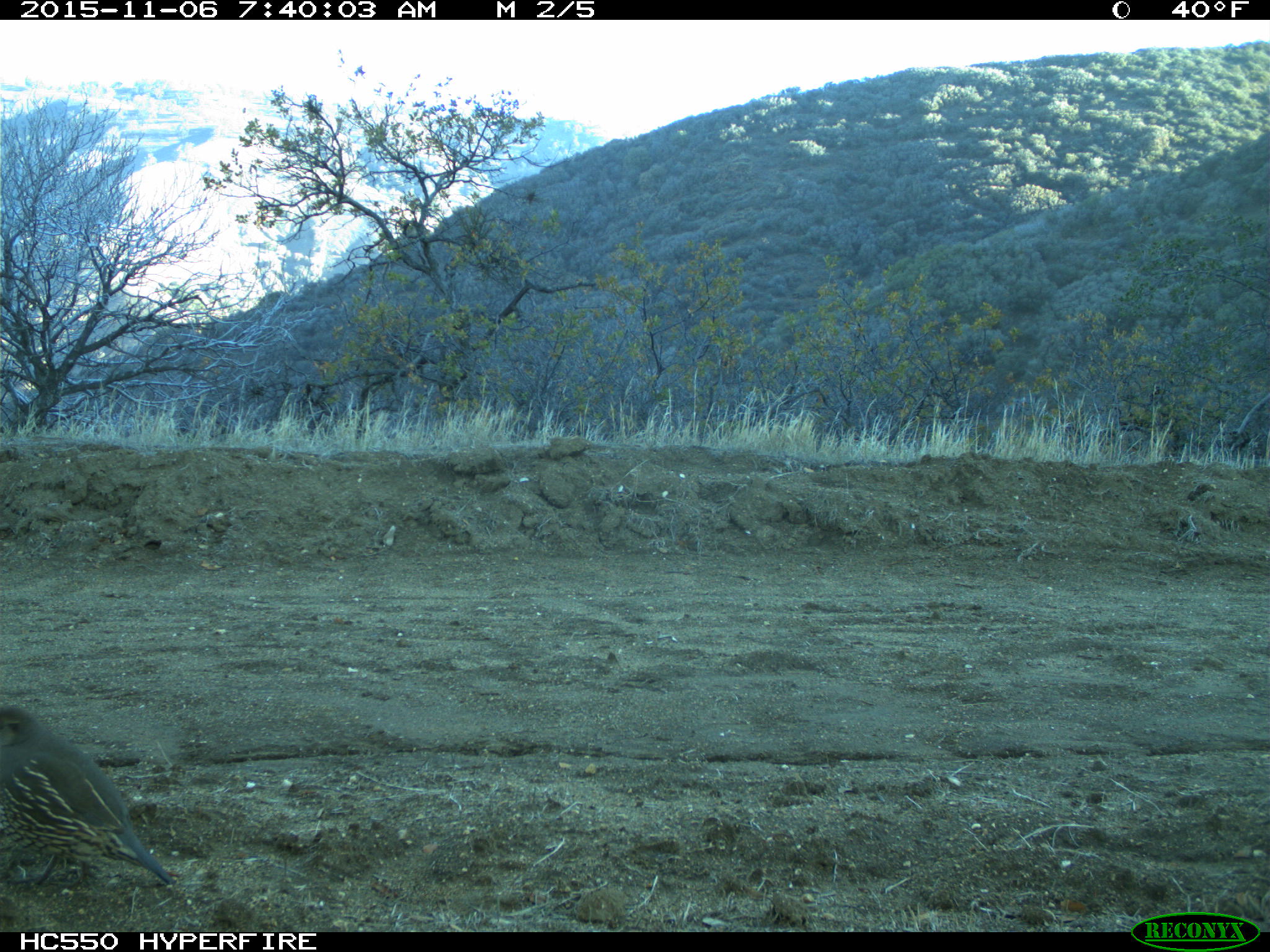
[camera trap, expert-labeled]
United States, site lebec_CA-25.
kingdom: Animalia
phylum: Chordata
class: Aves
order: Galliformes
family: Odontophoridae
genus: Callipepla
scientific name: Callipepla californica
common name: california quail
Callipepla californica (california quail).